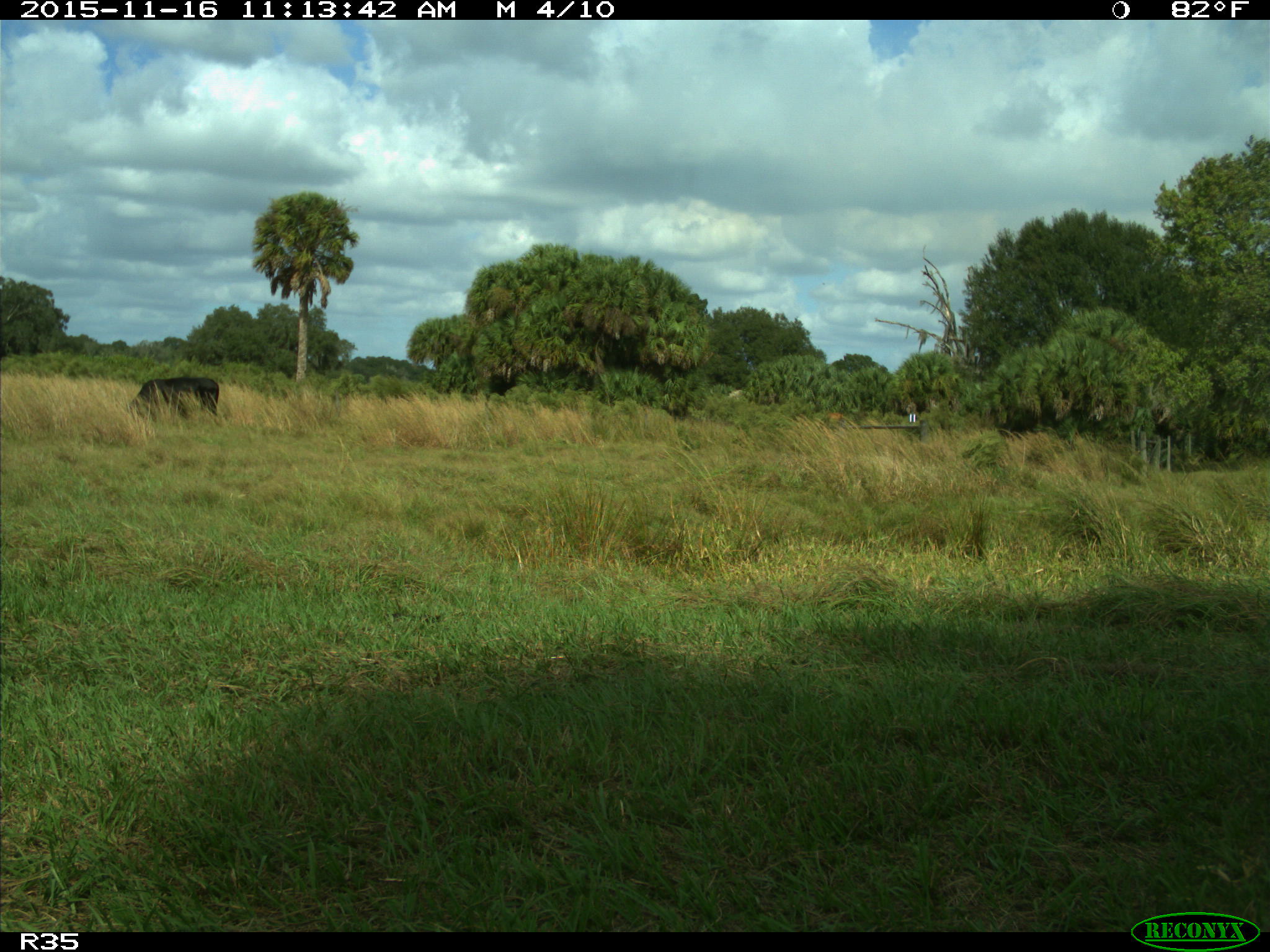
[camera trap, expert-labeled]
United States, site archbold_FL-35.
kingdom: Animalia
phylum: Chordata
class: Mammalia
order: Artiodactyla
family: Bovidae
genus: Bos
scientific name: Bos taurus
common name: domestic cow